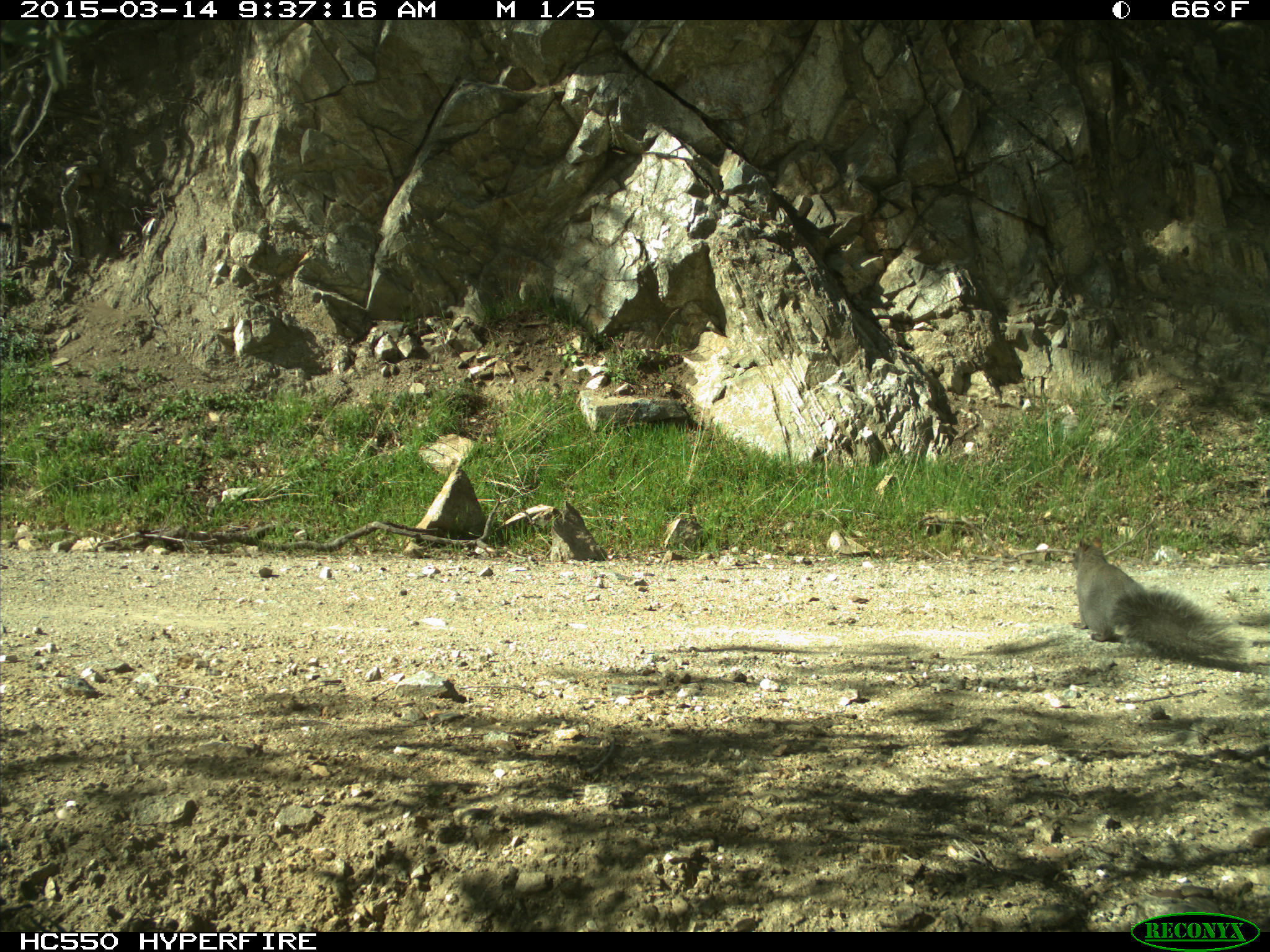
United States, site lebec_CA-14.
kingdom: Animalia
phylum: Chordata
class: Mammalia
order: Rodentia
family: Sciuridae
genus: Sciurus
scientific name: Sciurus carolinensis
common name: eastern gray squirrel